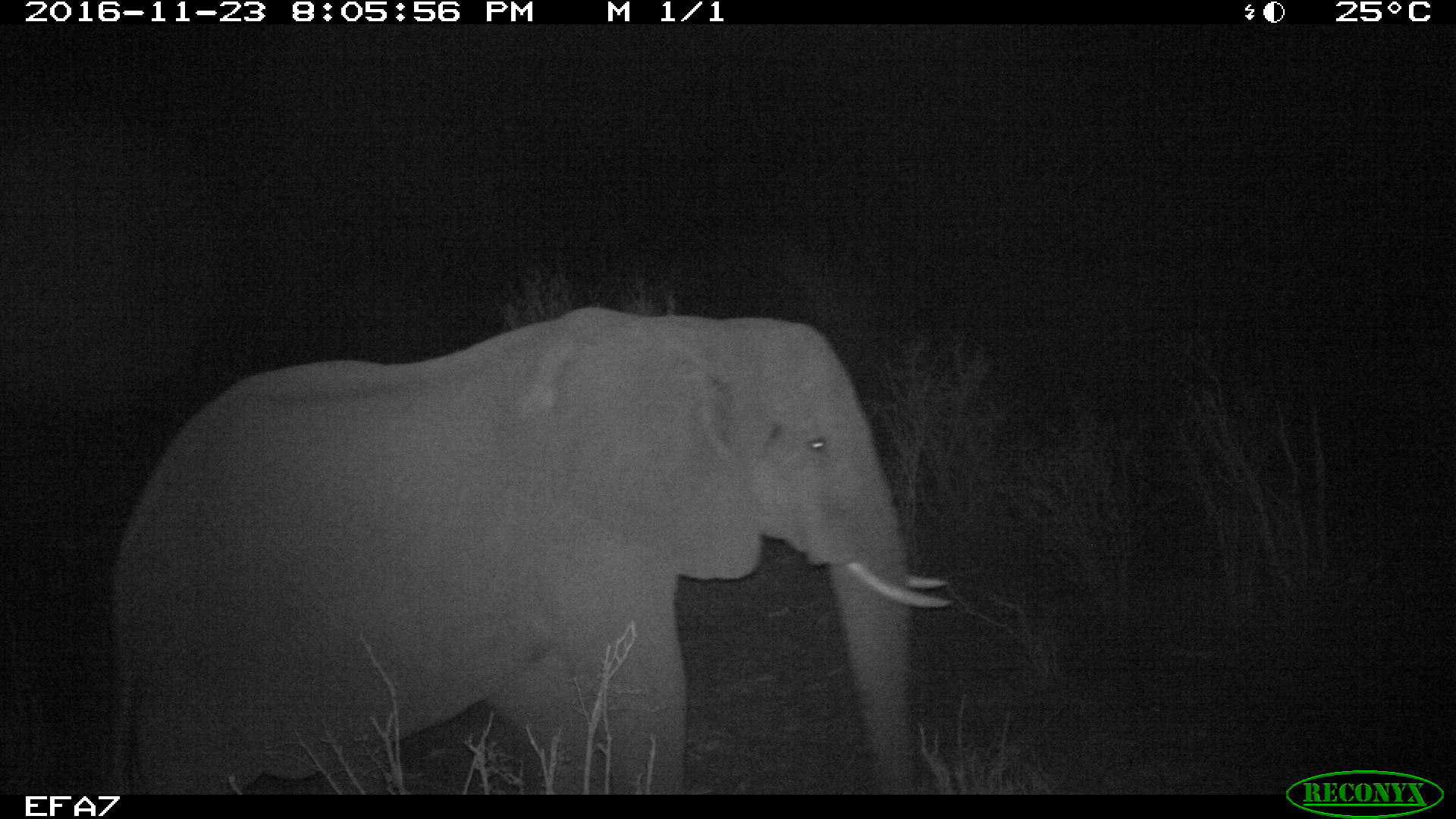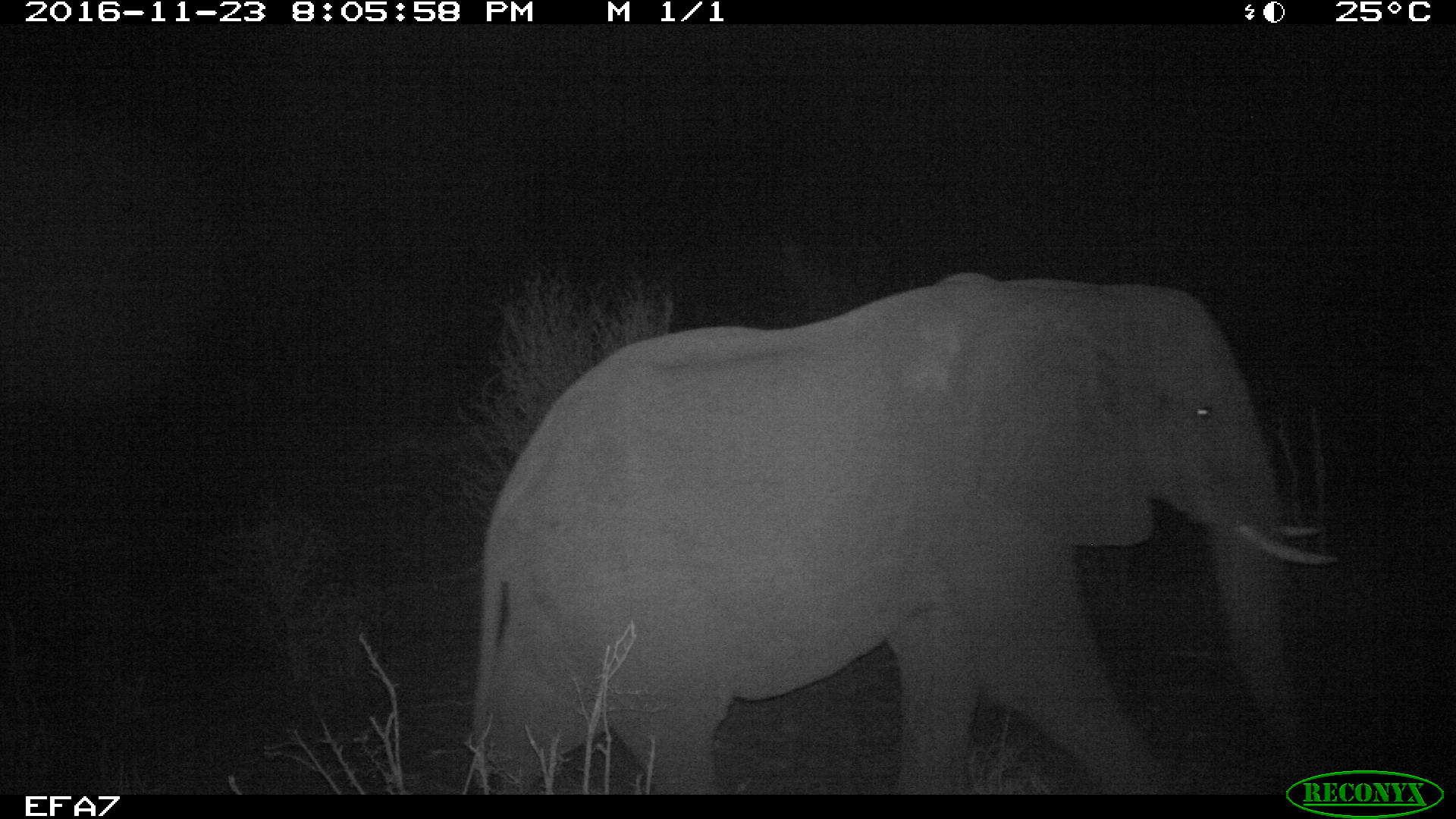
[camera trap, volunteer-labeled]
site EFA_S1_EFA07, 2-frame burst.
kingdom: Animalia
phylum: Chordata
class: Mammalia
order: Proboscidea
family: Elephantidae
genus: Loxodonta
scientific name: Loxodonta africana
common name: african bush elephant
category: elephant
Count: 1.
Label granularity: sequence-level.